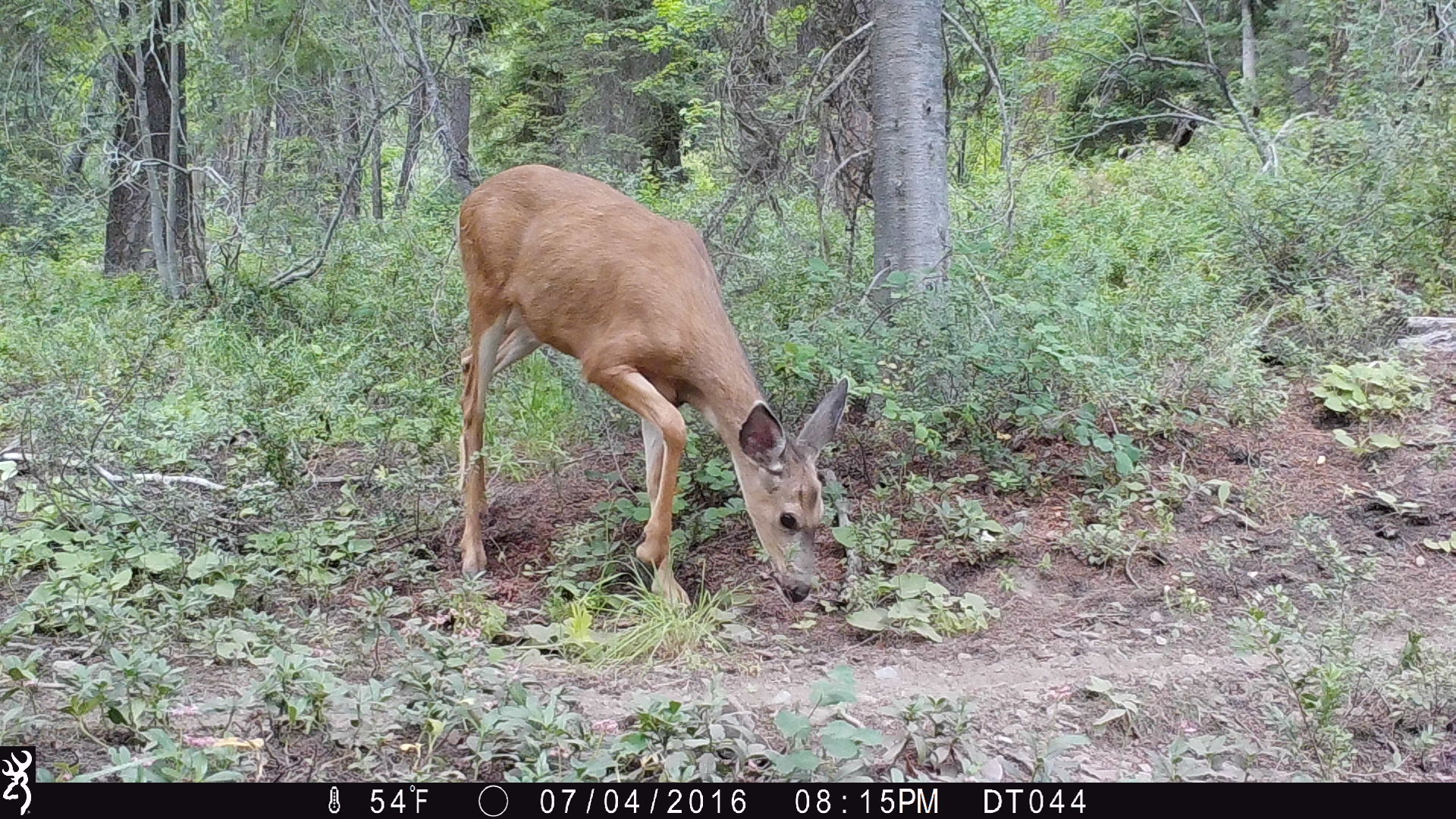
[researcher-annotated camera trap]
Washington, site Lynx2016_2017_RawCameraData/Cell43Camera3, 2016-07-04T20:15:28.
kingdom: Animalia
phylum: Chordata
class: Mammalia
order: Artiodactyla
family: Cervidae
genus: Odocoileus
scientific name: Odocoileus hemionus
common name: mule deer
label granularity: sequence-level